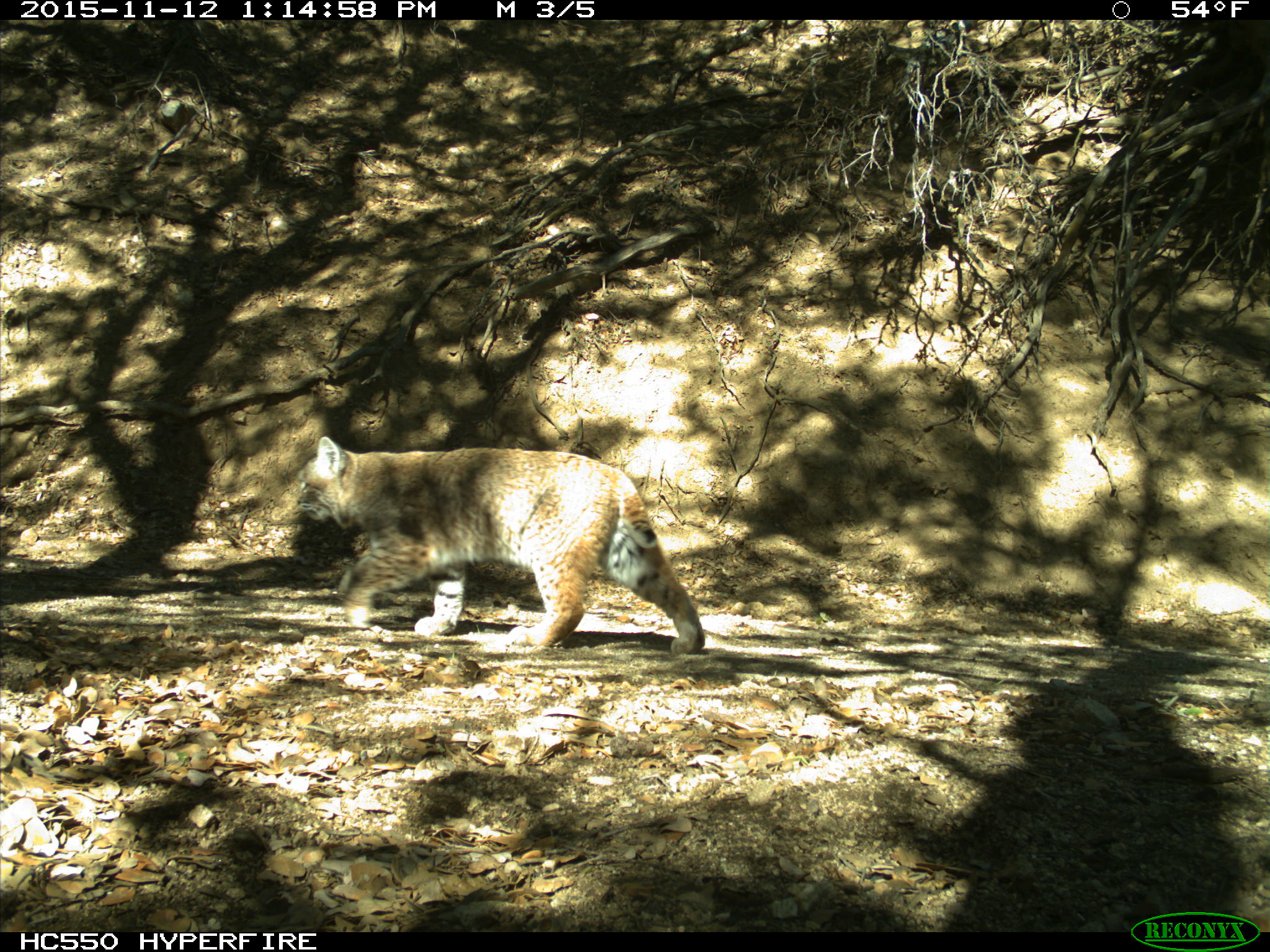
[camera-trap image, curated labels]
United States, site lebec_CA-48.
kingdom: Animalia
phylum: Chordata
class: Mammalia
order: Carnivora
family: Felidae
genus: Lynx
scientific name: Lynx rufus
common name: bobcat